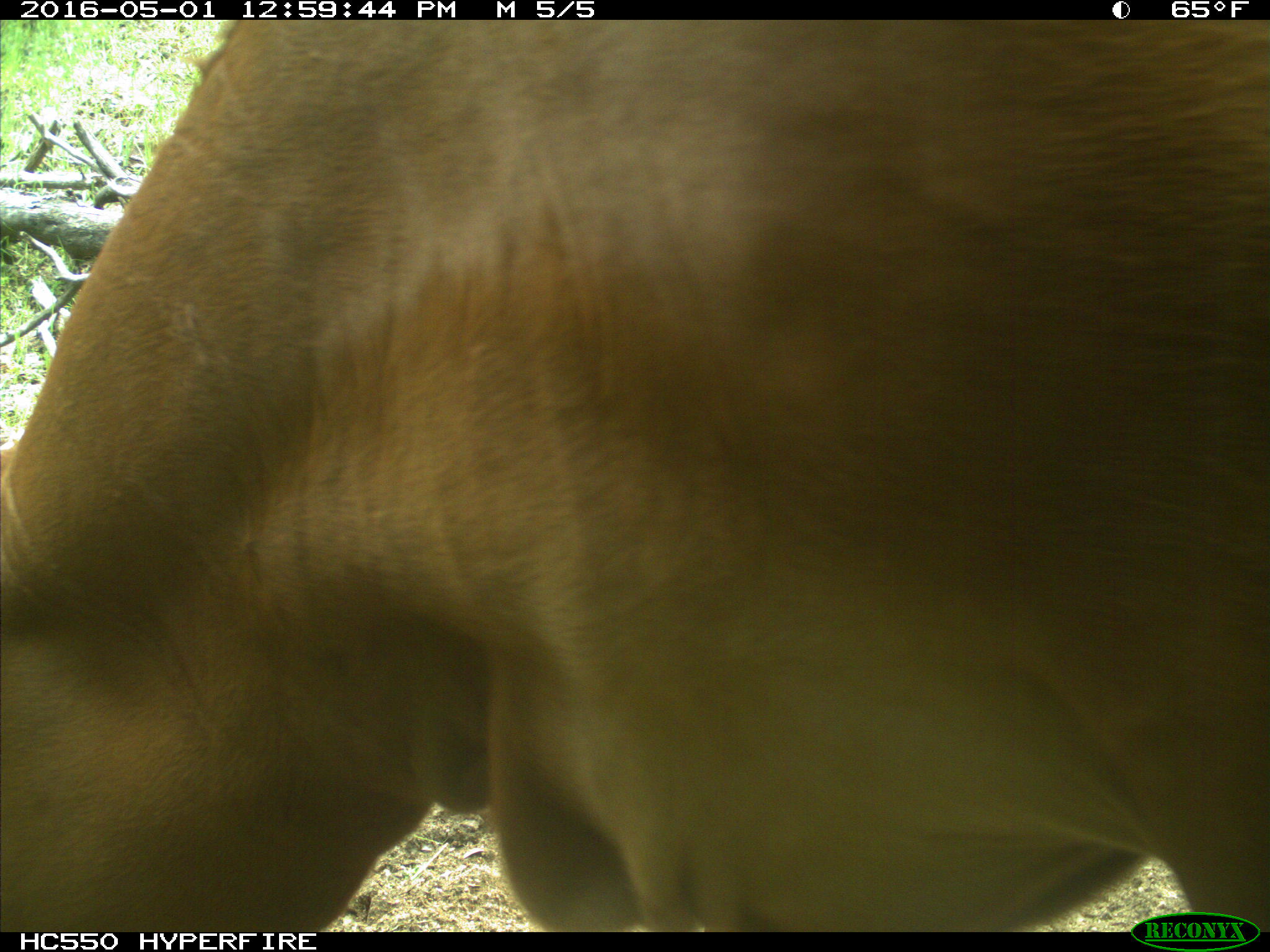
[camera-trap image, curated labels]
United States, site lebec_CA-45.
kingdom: Animalia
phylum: Chordata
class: Mammalia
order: Artiodactyla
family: Bovidae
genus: Bos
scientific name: Bos taurus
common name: domestic cow